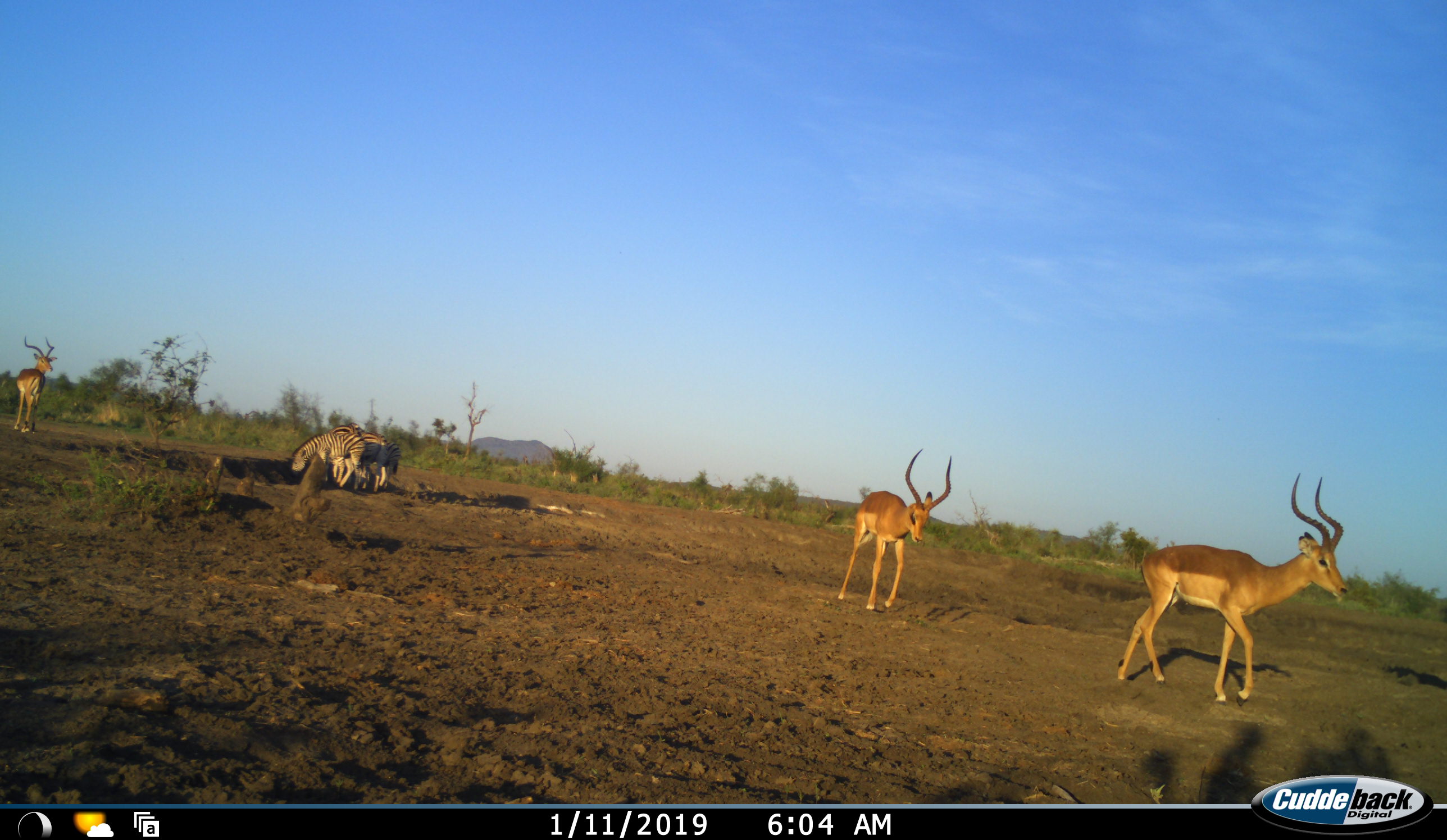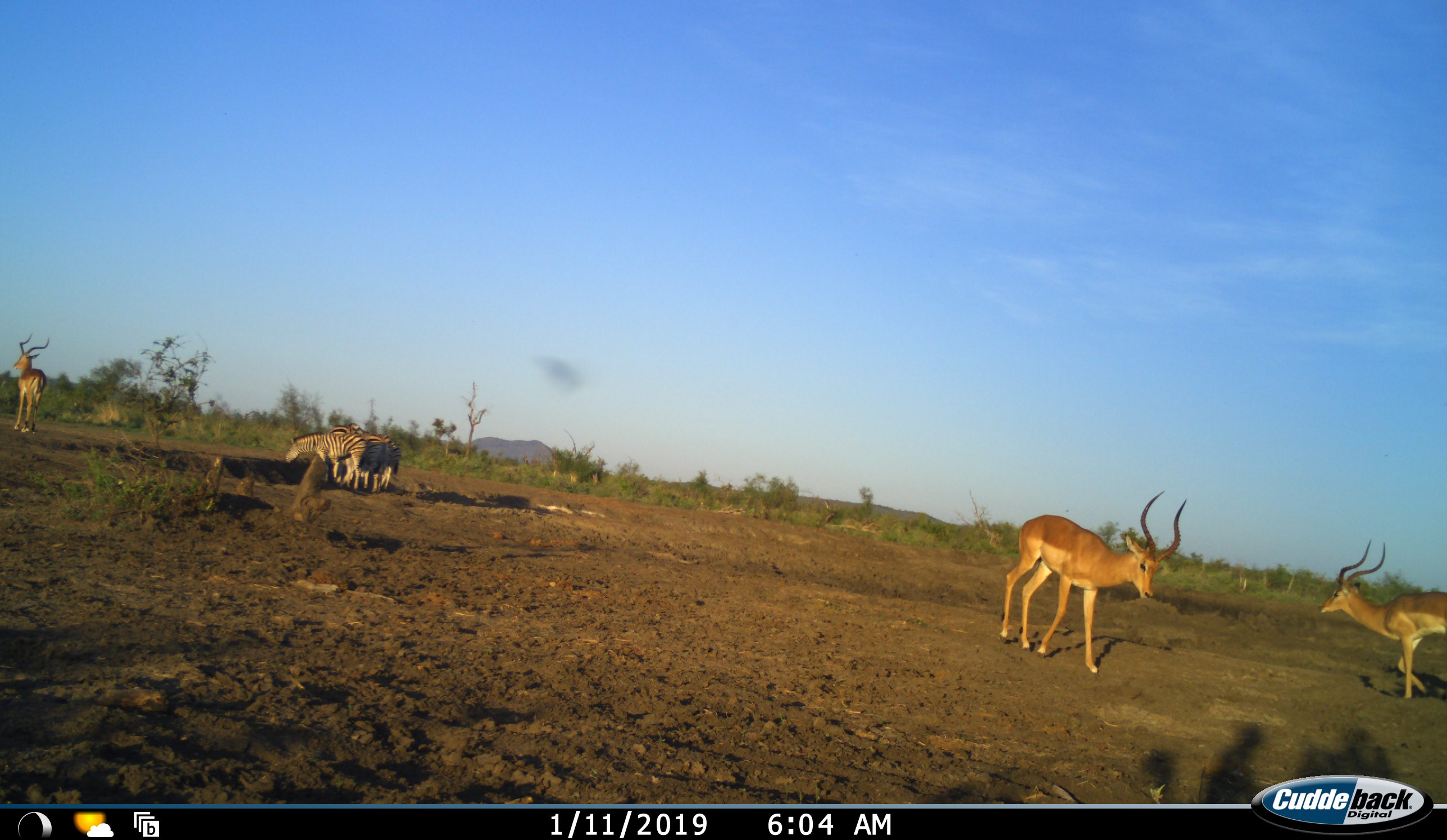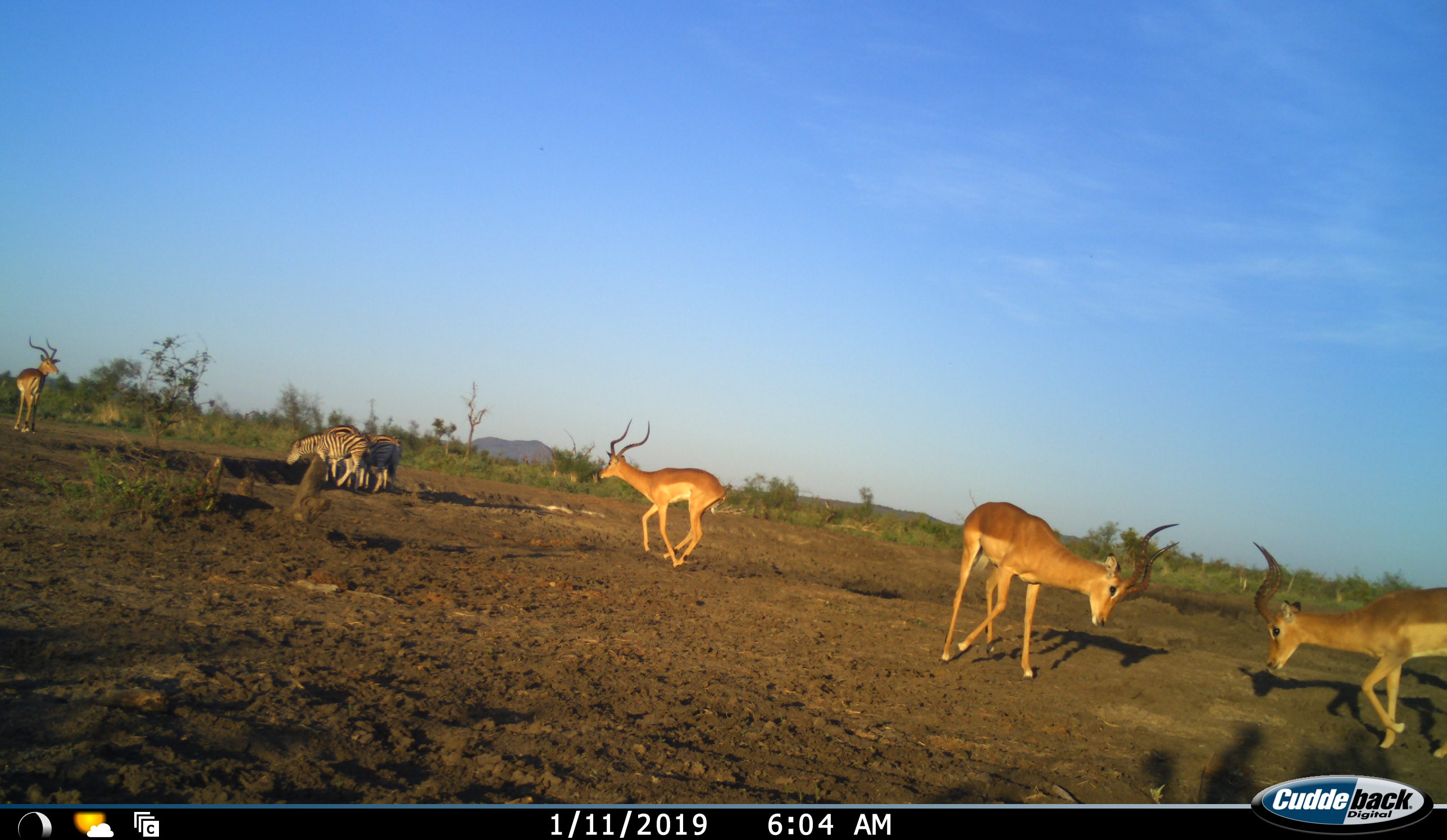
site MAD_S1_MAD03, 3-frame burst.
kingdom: Animalia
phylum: Chordata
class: Mammalia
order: Artiodactyla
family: Bovidae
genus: Aepyceros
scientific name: Aepyceros melampus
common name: impala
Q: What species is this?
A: Impala (Aepyceros melampus).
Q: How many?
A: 4.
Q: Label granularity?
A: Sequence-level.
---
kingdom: Animalia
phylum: Chordata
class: Mammalia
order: Perissodactyla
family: Equidae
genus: Equus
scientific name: Equus quagga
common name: plains zebra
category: zebraplains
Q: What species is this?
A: Zebraplains (plains zebra) (Equus quagga).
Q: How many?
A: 3.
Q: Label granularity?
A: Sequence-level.